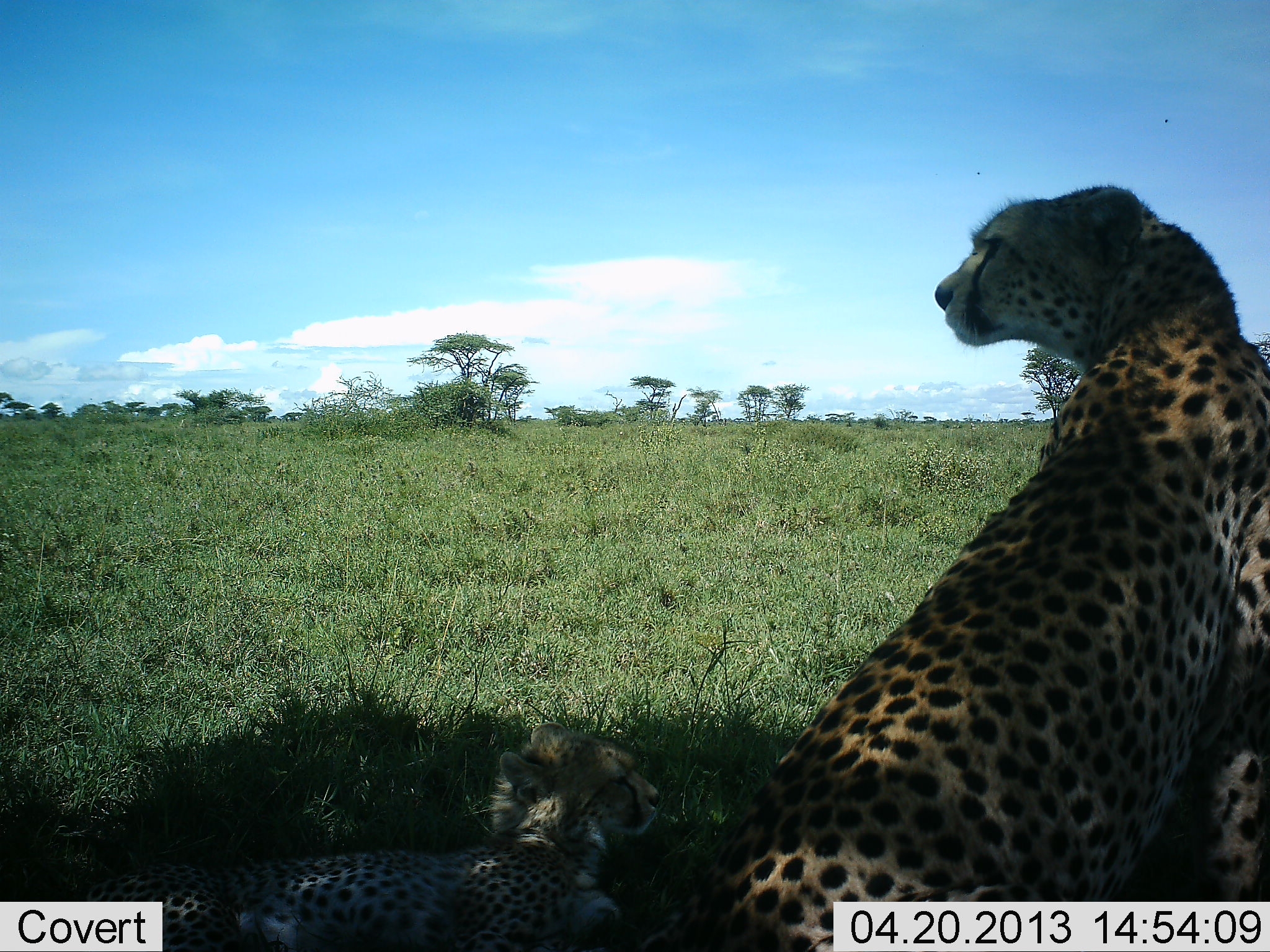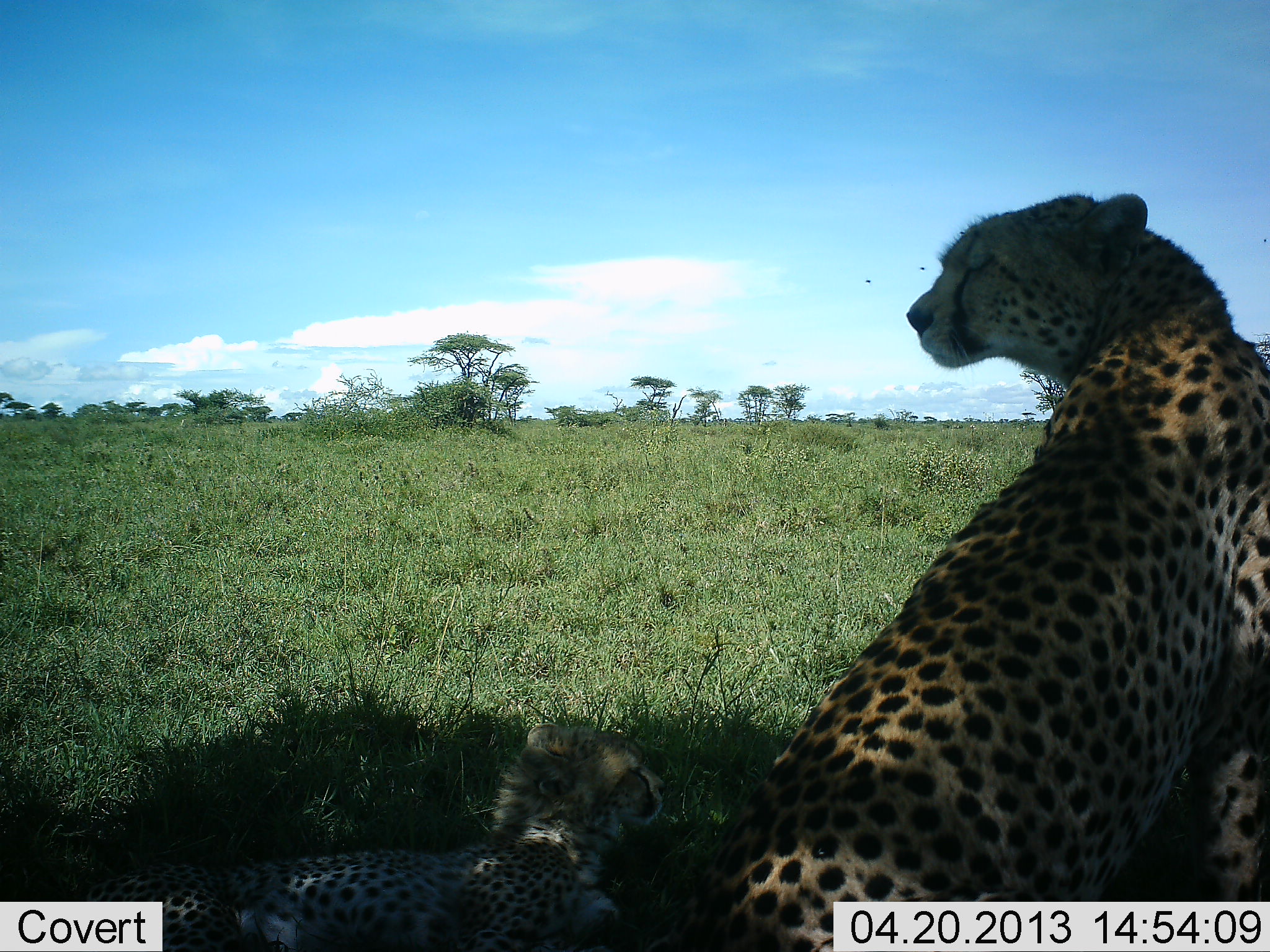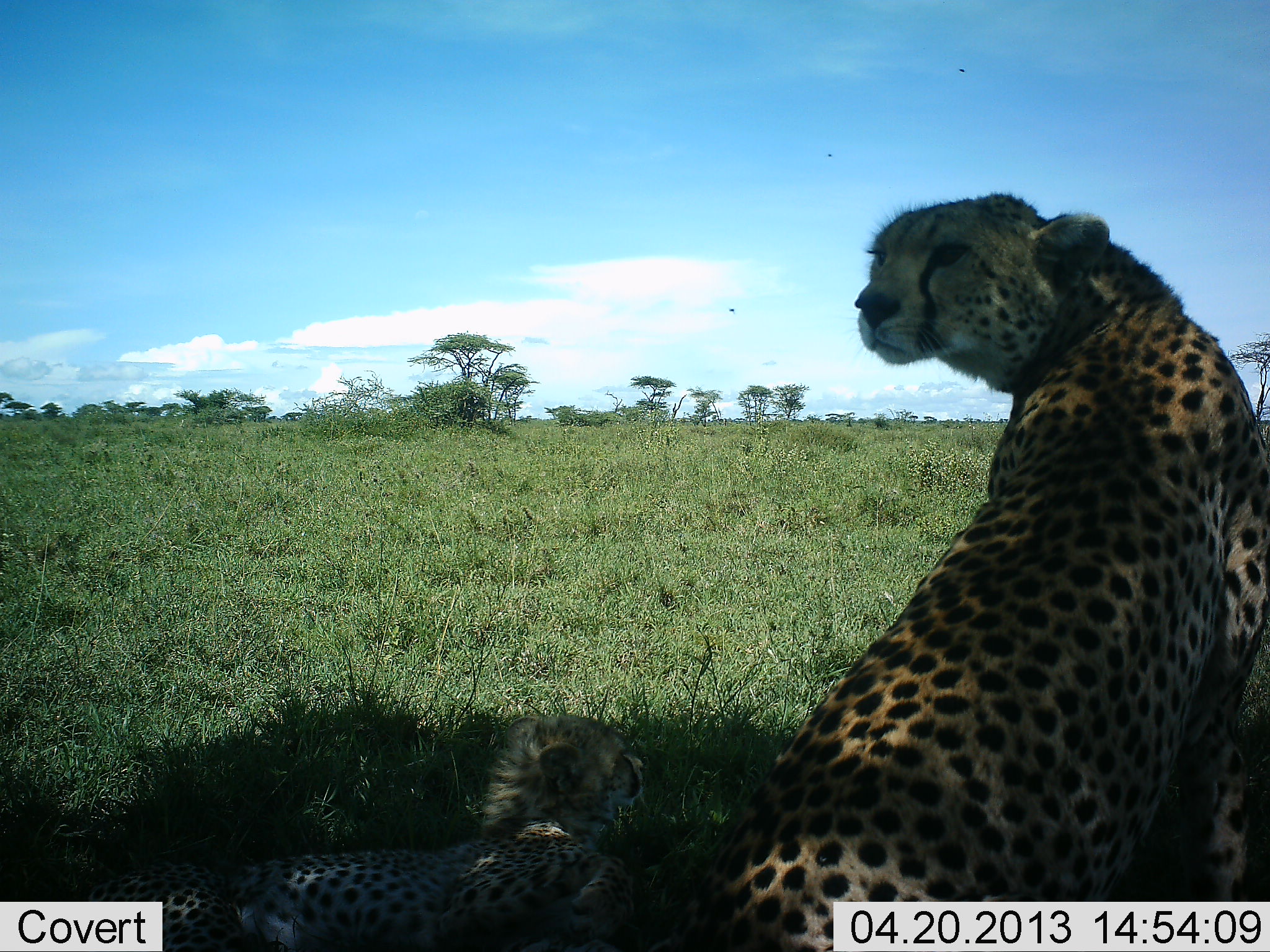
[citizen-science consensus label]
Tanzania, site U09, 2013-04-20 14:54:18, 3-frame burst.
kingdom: Animalia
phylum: Chordata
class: Mammalia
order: Carnivora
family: Felidae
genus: Acinonyx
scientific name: Acinonyx jubatus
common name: cheetah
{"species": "cheetah (Acinonyx jubatus)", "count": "2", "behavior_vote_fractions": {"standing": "13%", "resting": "97%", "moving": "0%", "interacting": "0%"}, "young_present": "80%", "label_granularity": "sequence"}